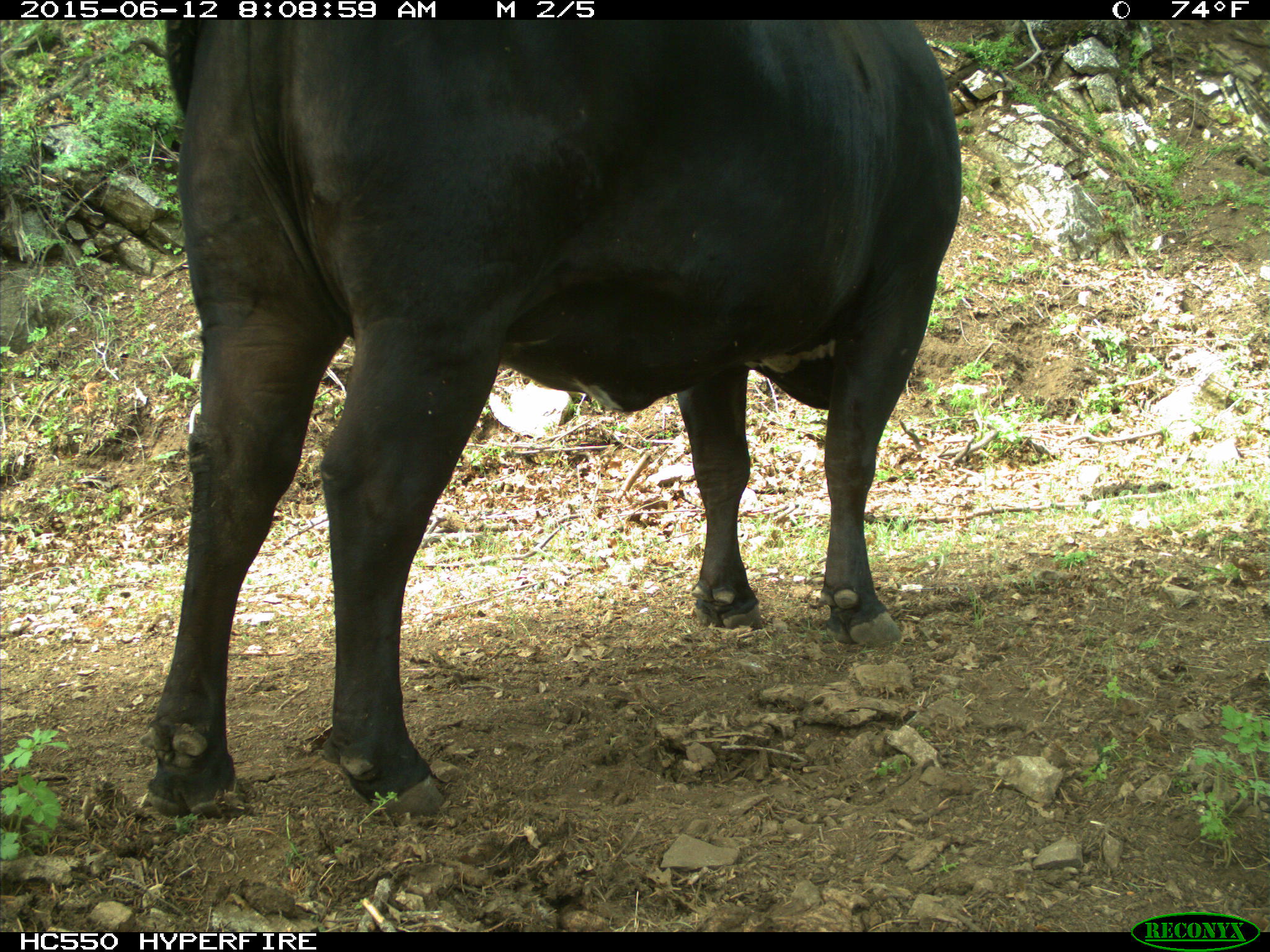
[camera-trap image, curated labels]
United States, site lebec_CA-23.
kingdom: Animalia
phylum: Chordata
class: Mammalia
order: Artiodactyla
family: Bovidae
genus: Bos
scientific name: Bos taurus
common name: domestic cow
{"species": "Bos taurus (domestic cow)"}